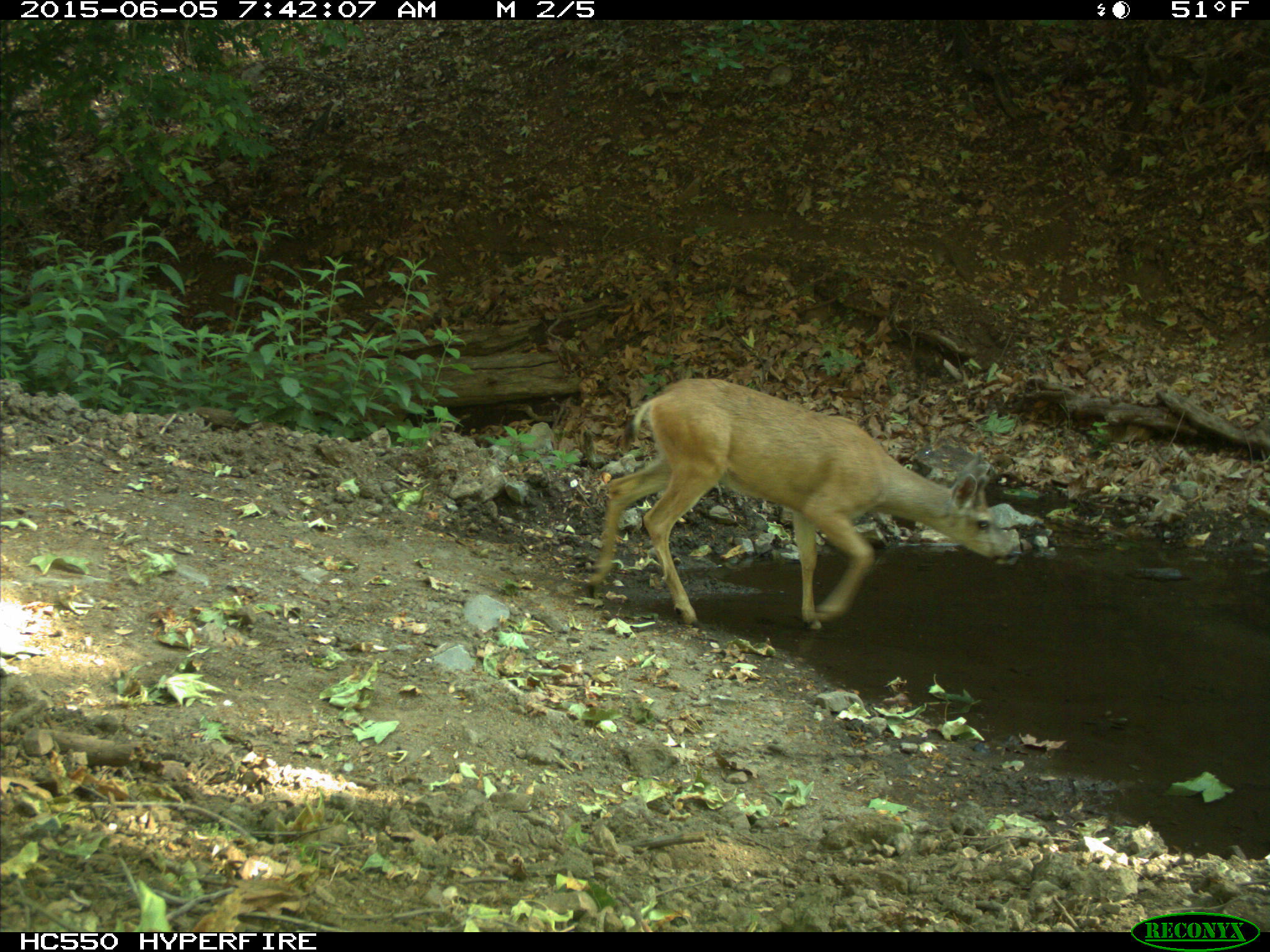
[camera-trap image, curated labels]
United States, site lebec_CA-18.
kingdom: Animalia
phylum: Chordata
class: Mammalia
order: Artiodactyla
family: Cervidae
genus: Odocoileus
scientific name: Odocoileus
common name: deer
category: unidentified deer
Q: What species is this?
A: Unidentified deer (deer) (Odocoileus).